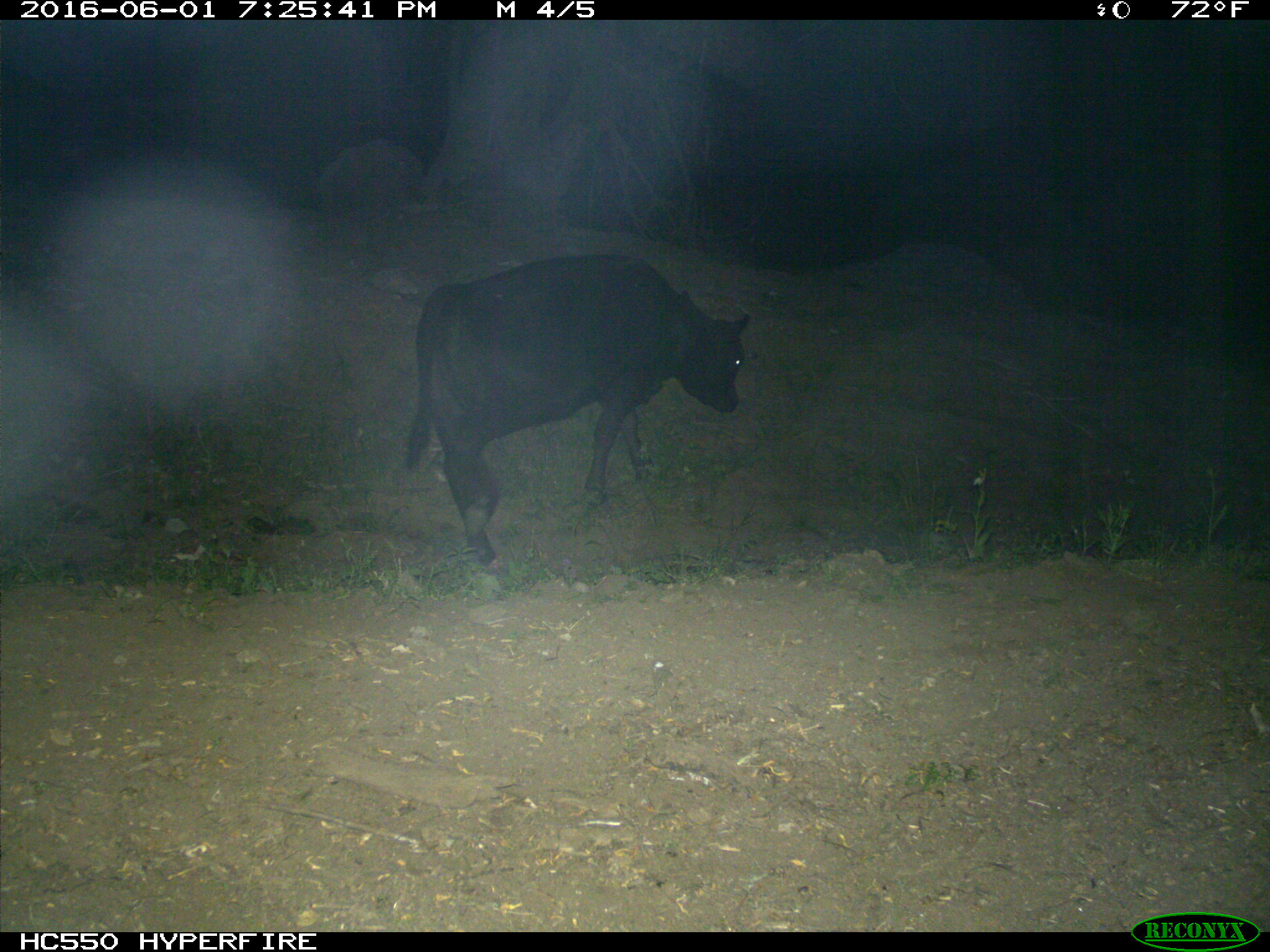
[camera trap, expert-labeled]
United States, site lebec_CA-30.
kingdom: Animalia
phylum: Chordata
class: Mammalia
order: Artiodactyla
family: Bovidae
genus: Bos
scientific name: Bos taurus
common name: domestic cow